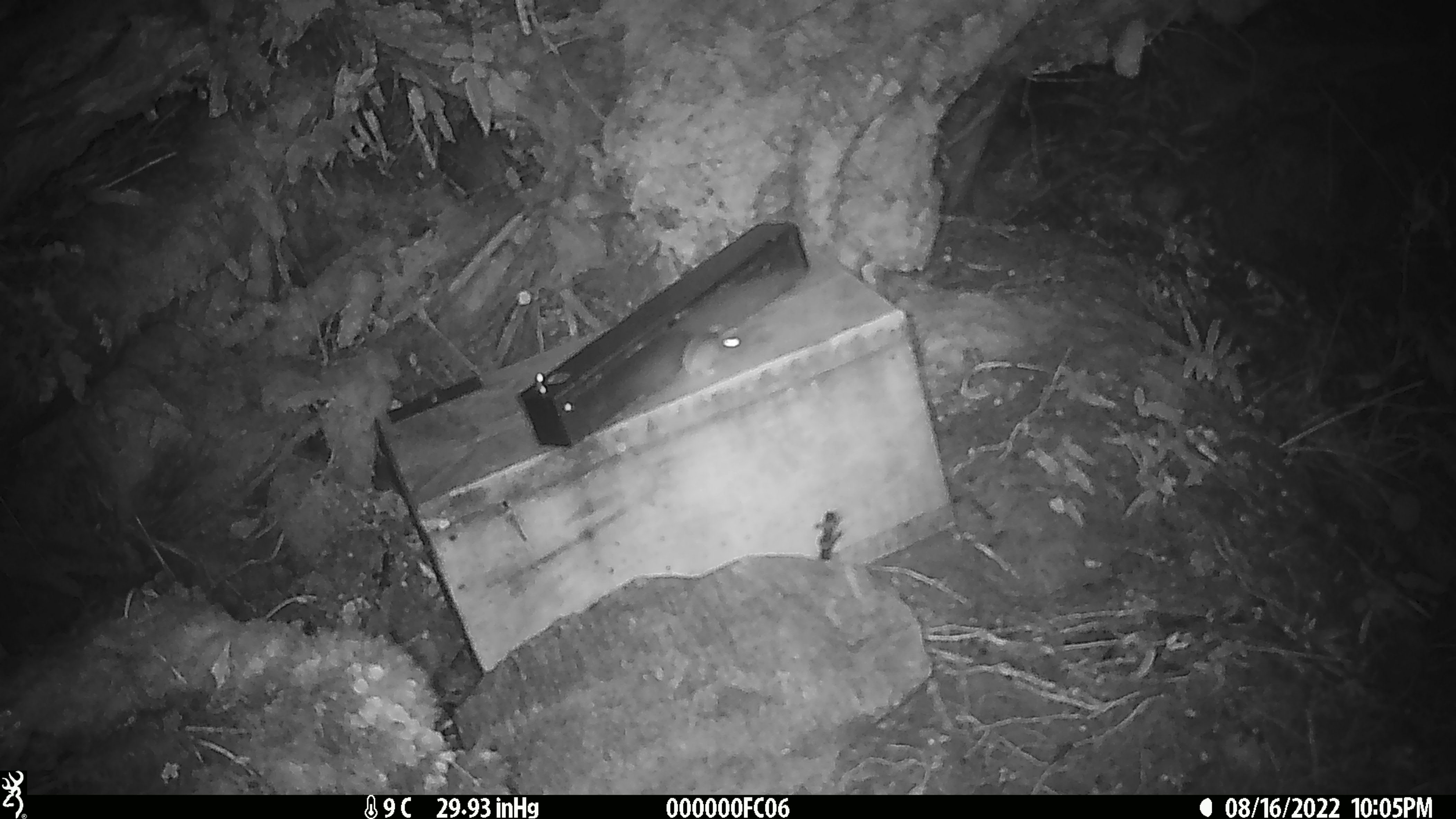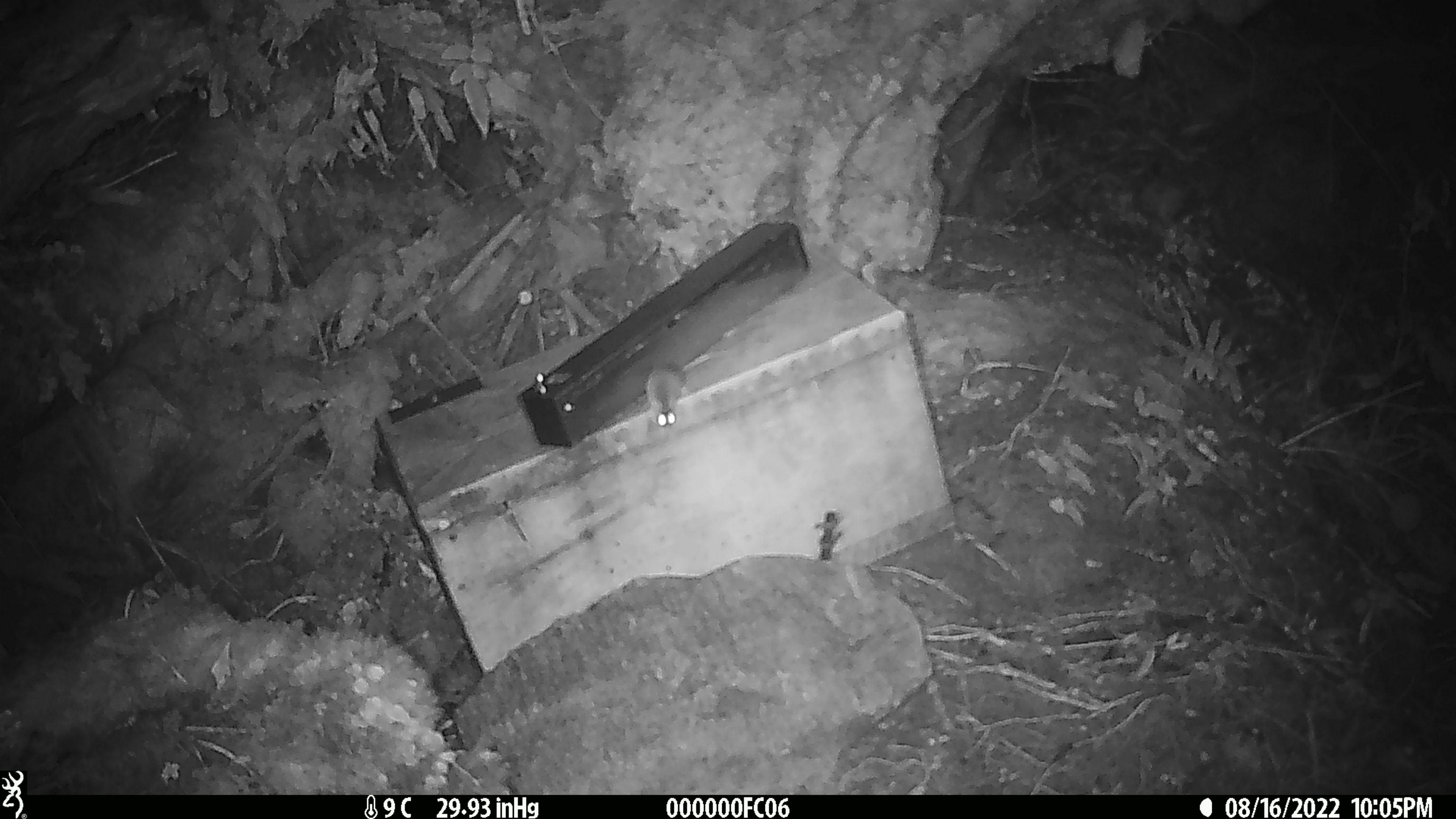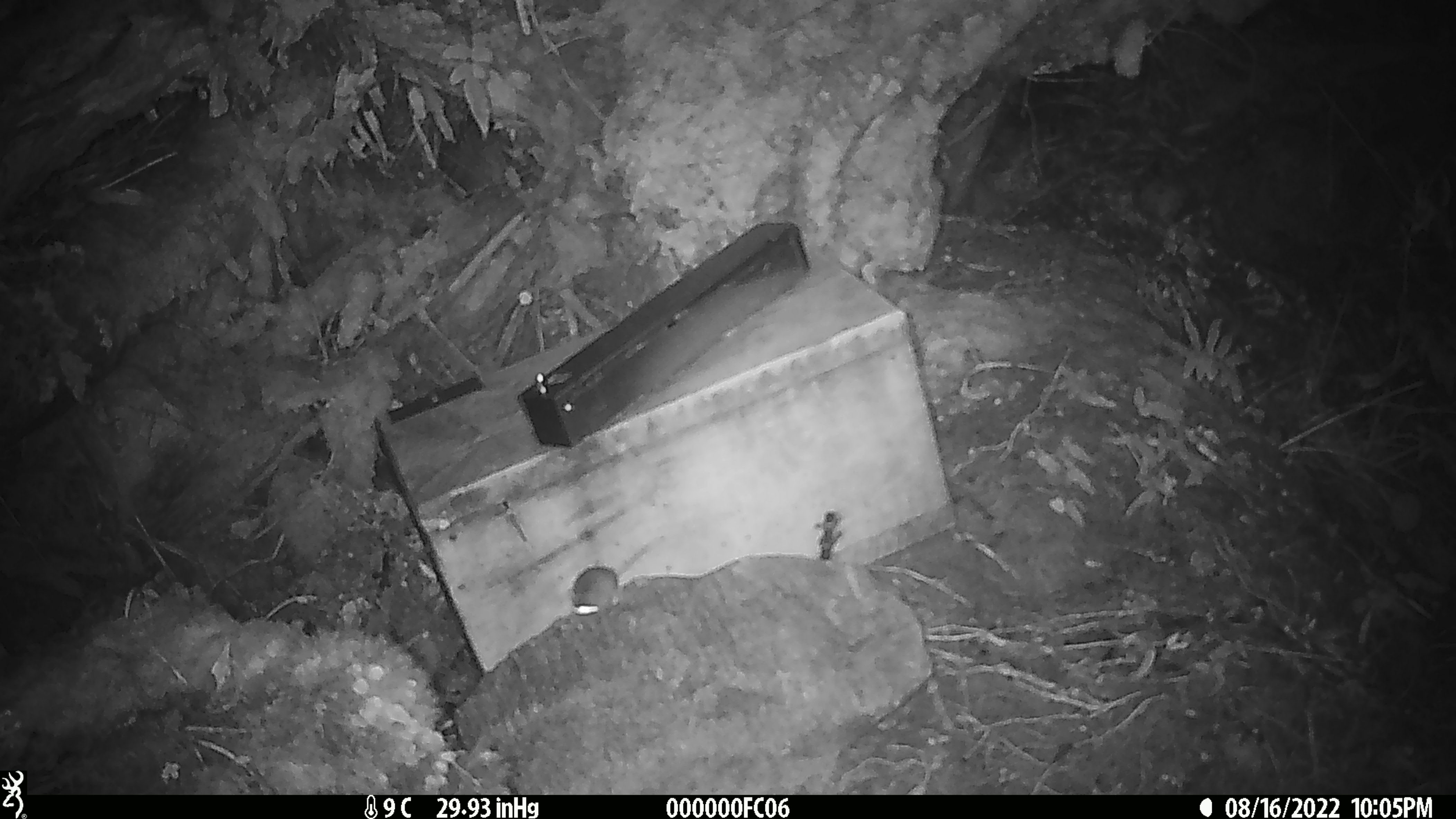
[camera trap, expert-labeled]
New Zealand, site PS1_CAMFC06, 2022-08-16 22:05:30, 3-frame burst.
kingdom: Animalia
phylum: Chordata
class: Mammalia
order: Rodentia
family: Muridae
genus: Mus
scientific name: Mus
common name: mouse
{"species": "mouse (Mus)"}